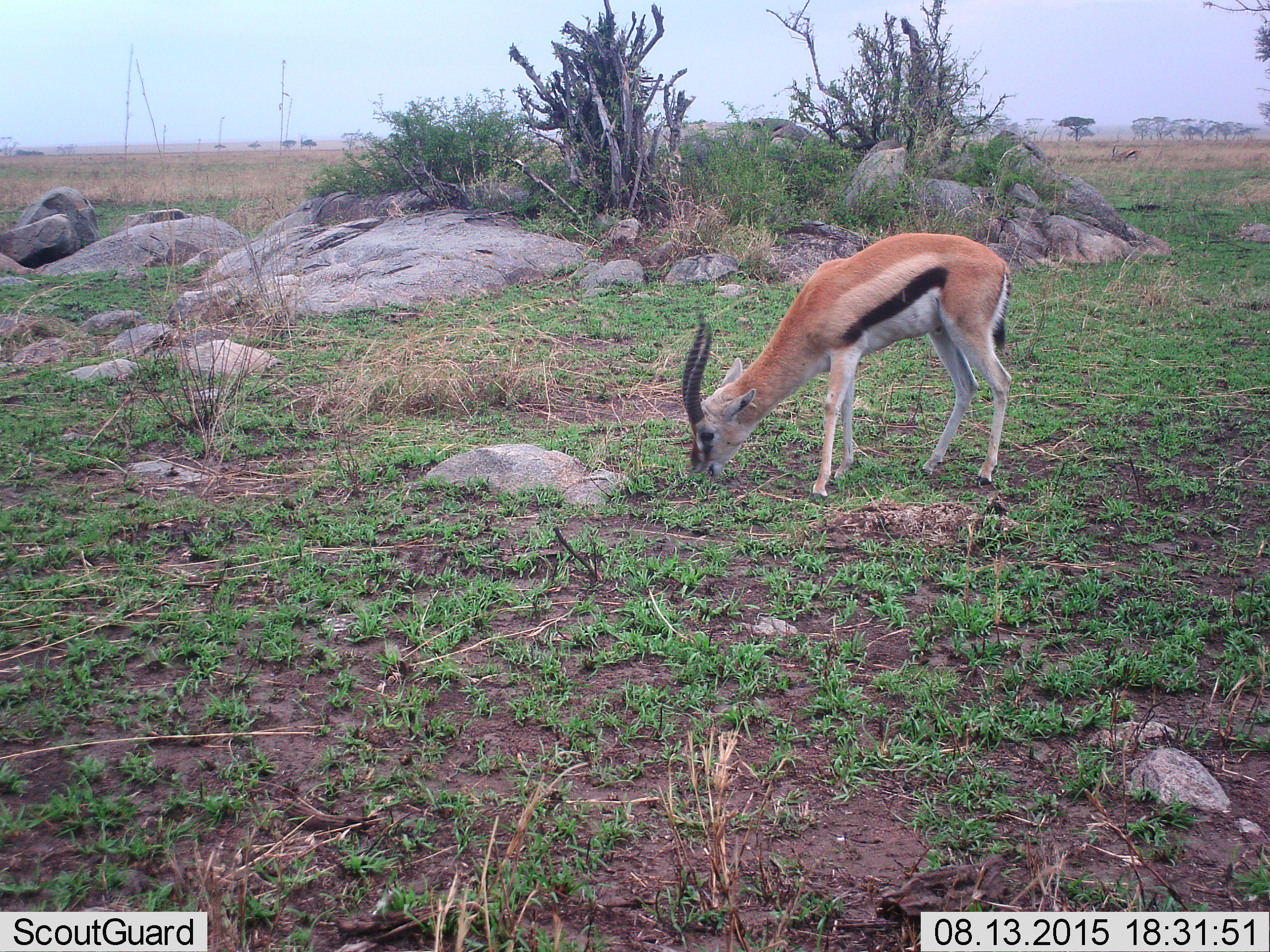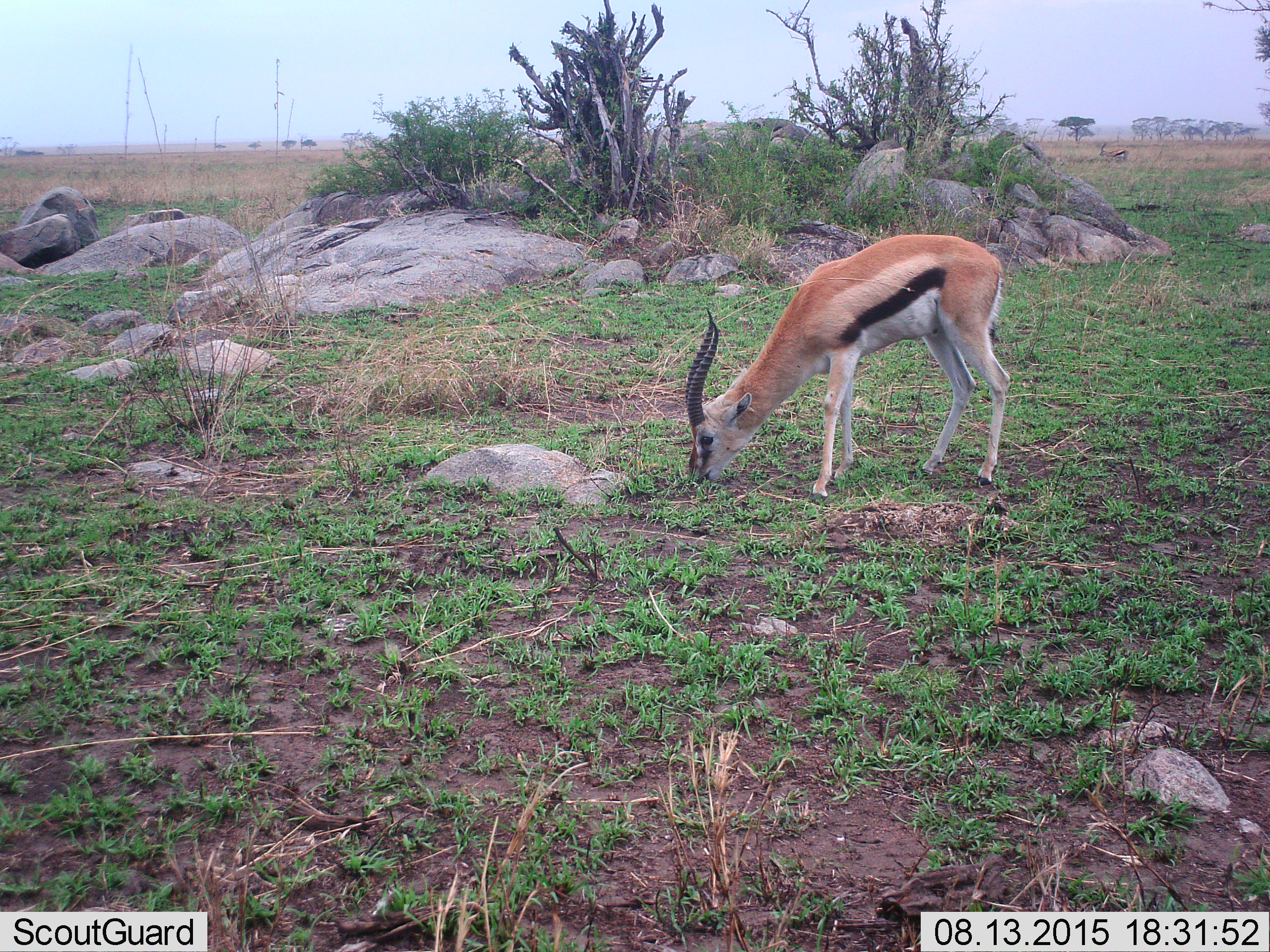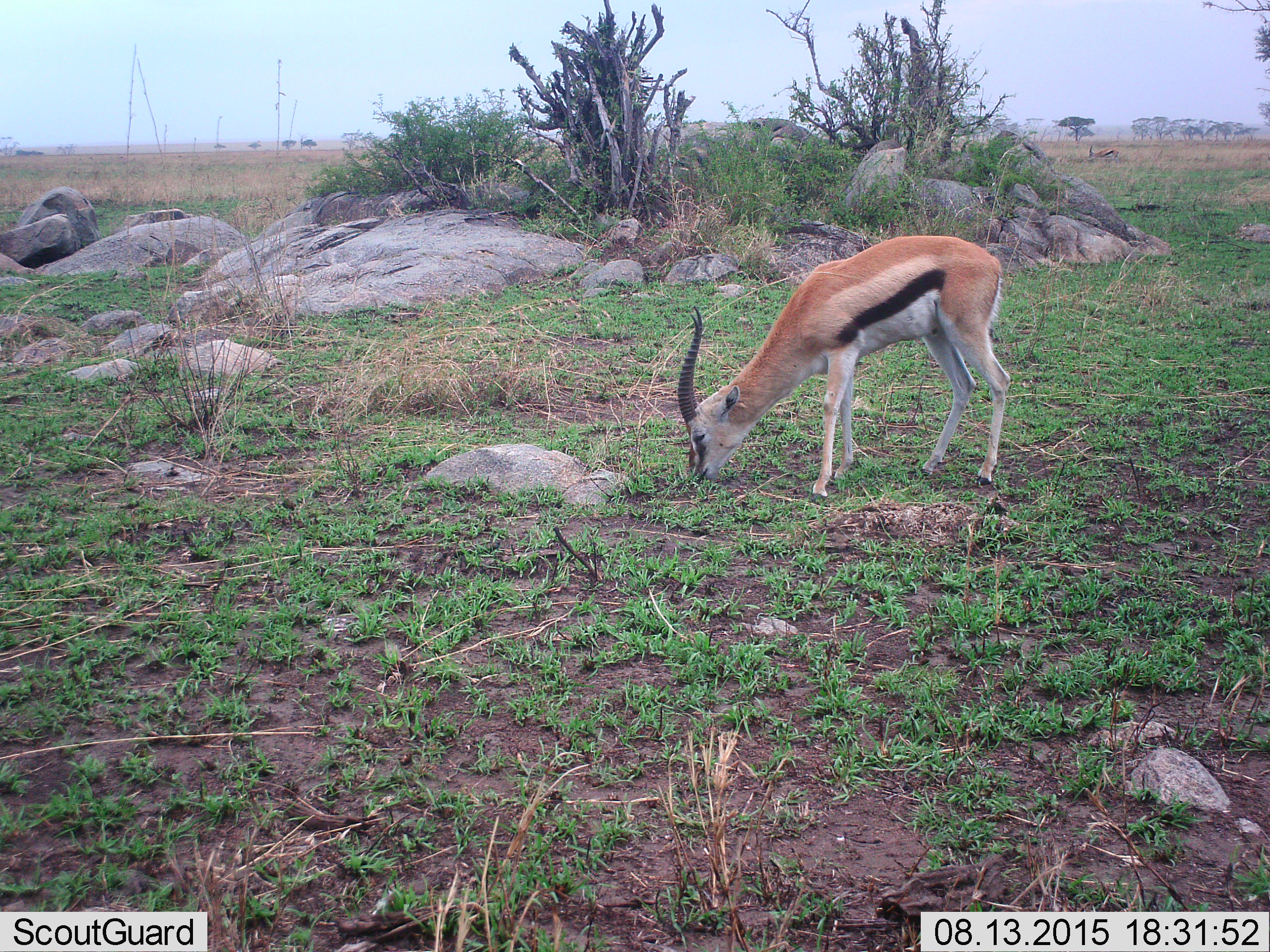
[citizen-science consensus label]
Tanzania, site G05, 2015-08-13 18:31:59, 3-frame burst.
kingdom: Animalia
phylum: Chordata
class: Mammalia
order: Artiodactyla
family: Bovidae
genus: Eudorcas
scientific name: Eudorcas thomsonii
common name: thomson's gazelle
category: gazellethomsons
Gazellethomsons (thomson's gazelle) (Eudorcas thomsonii), count 2. Behavior (volunteer vote fractions): standing 14%, resting 0%, moving 14%, interacting 0%. Young present (vote fraction): 0%. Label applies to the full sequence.